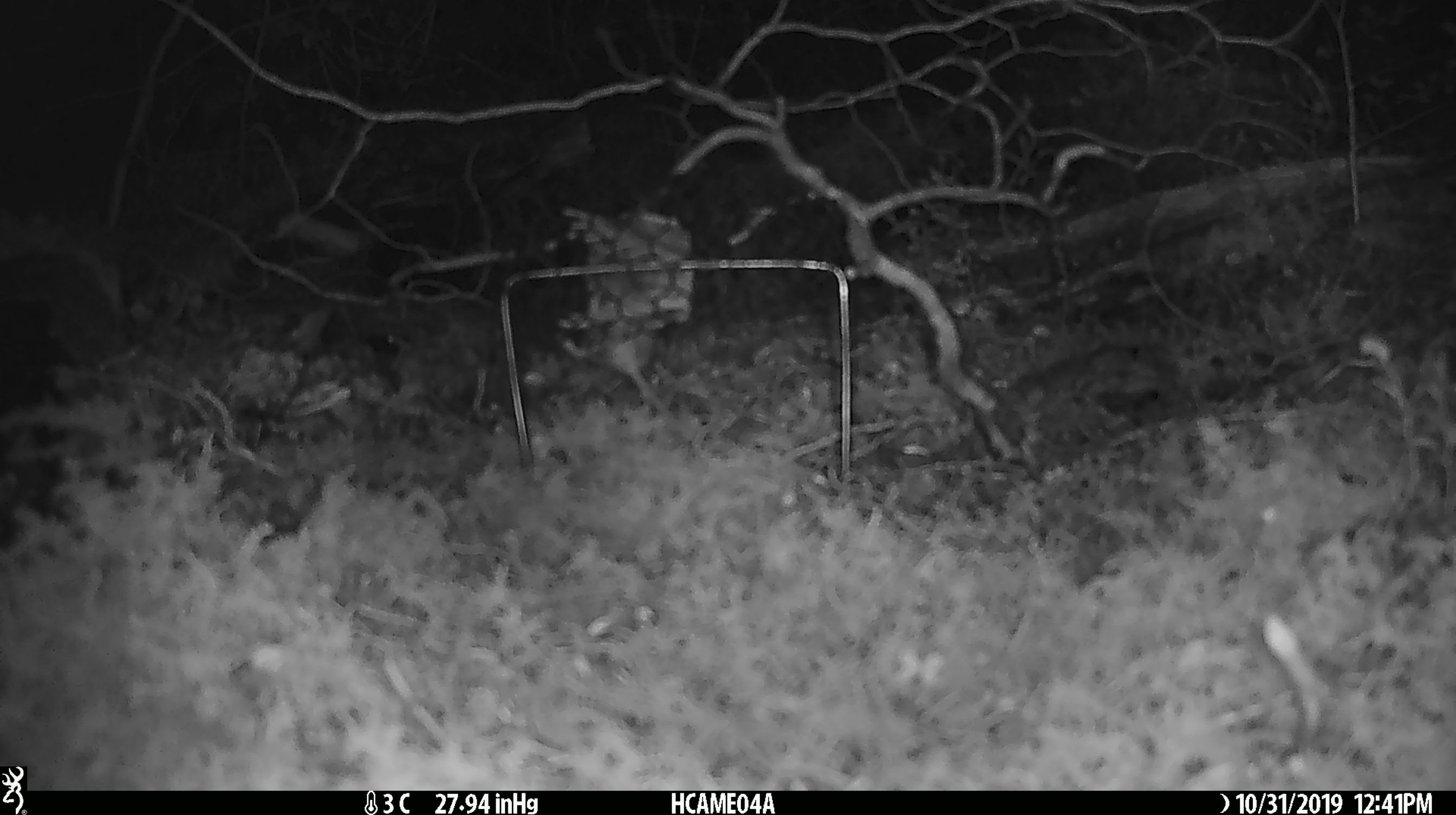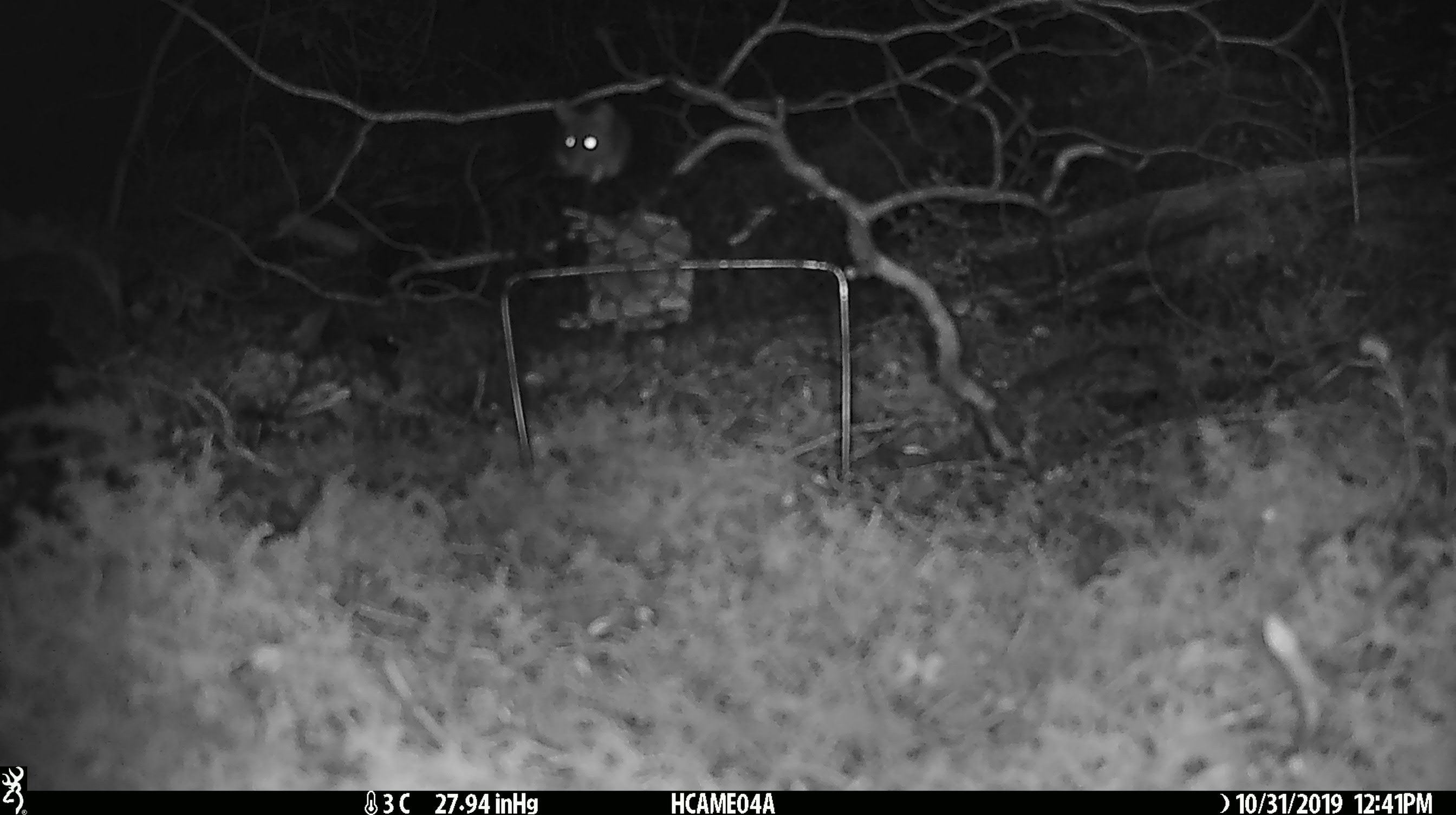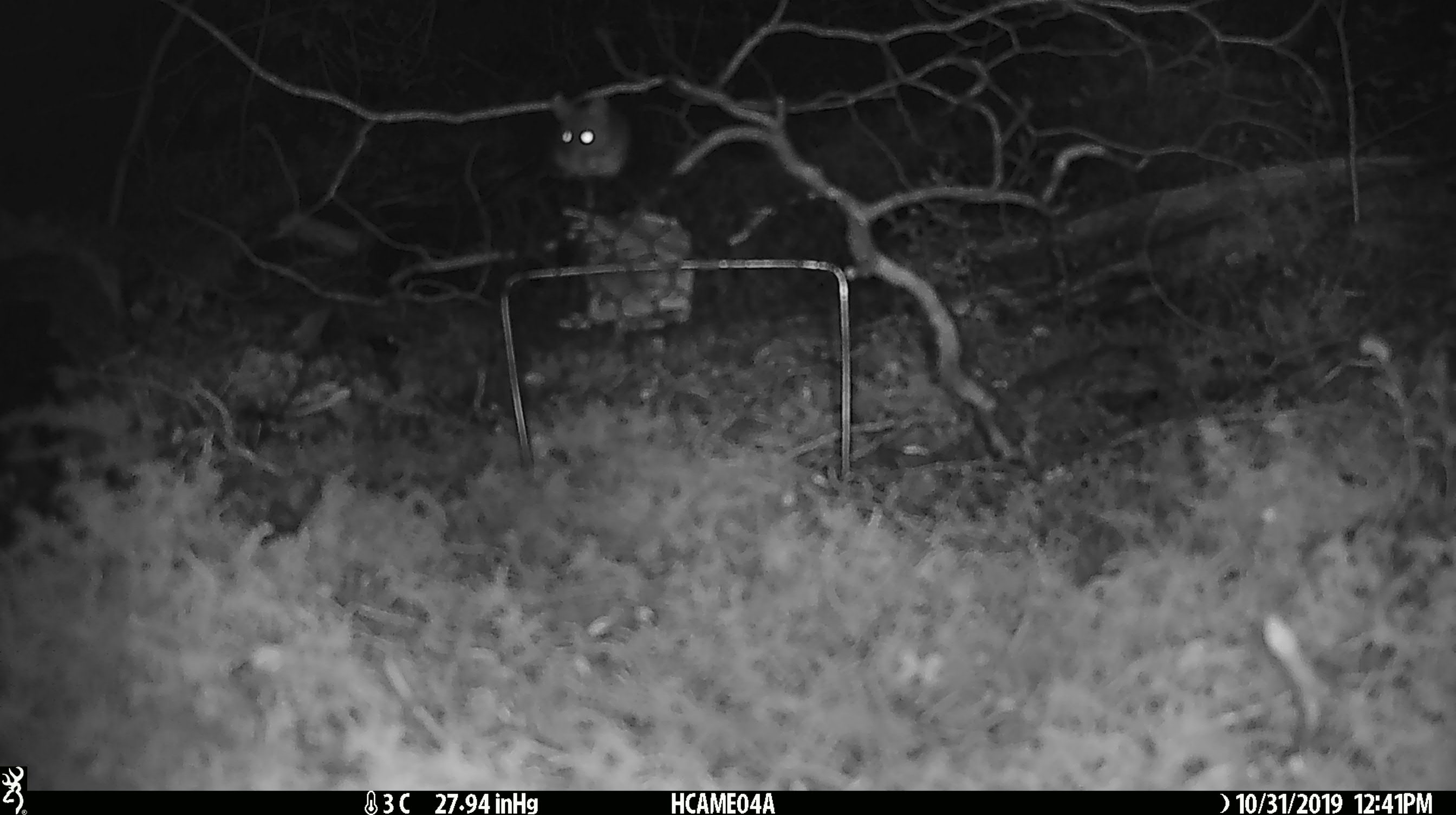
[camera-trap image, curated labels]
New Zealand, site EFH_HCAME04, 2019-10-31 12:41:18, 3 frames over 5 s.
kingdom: Animalia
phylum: Chordata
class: Mammalia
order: Rodentia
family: Muridae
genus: Mus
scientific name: Mus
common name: mouse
Mouse (Mus).